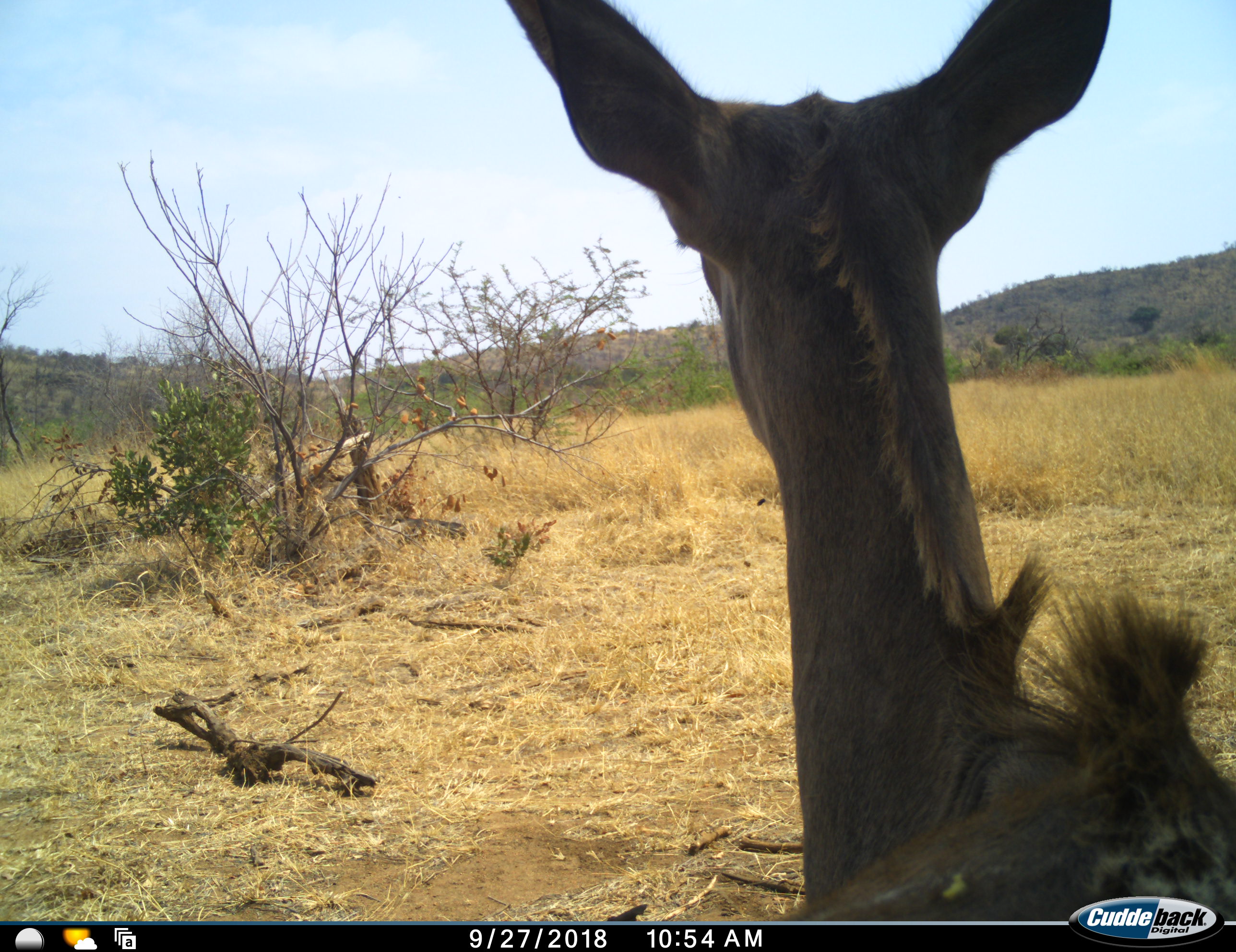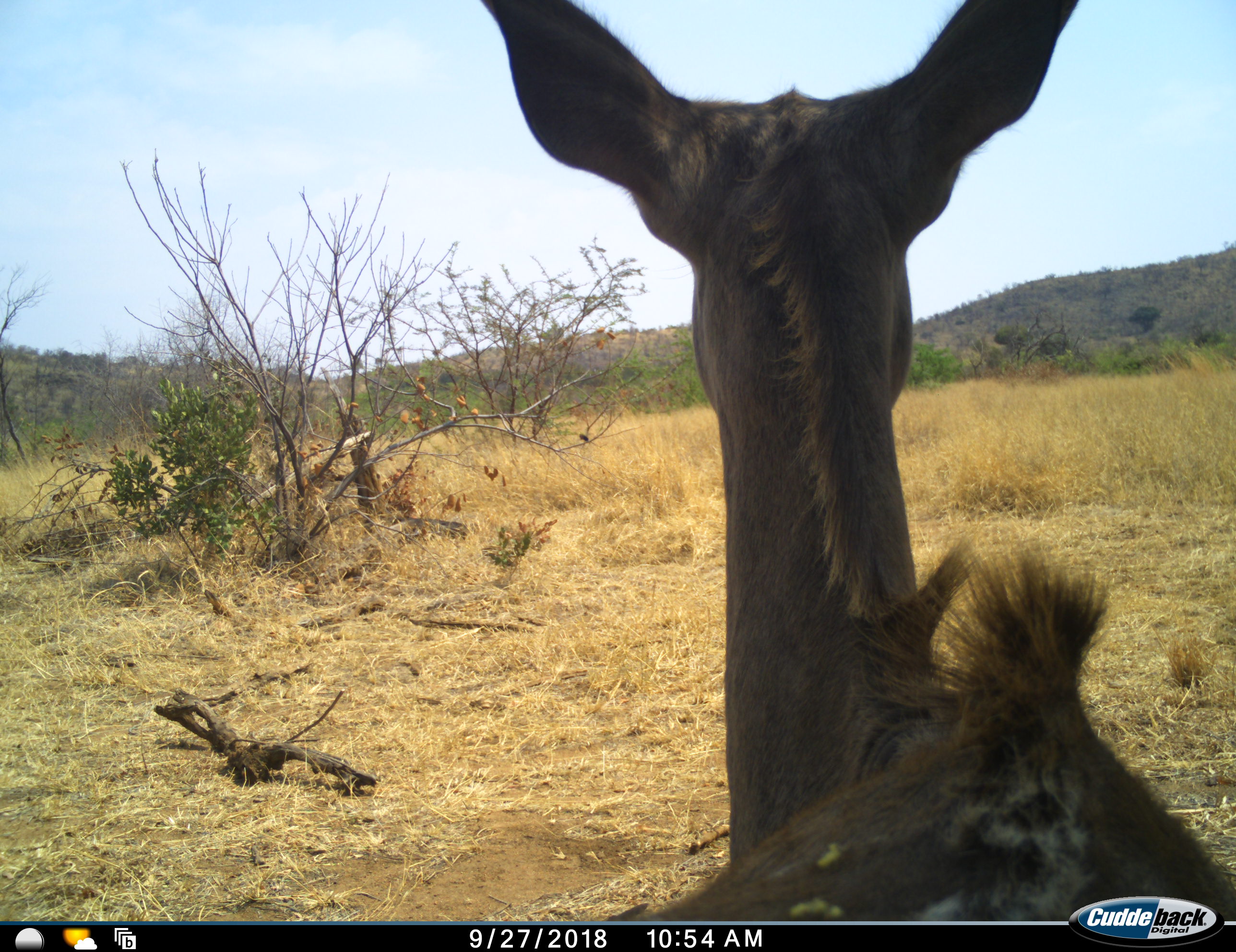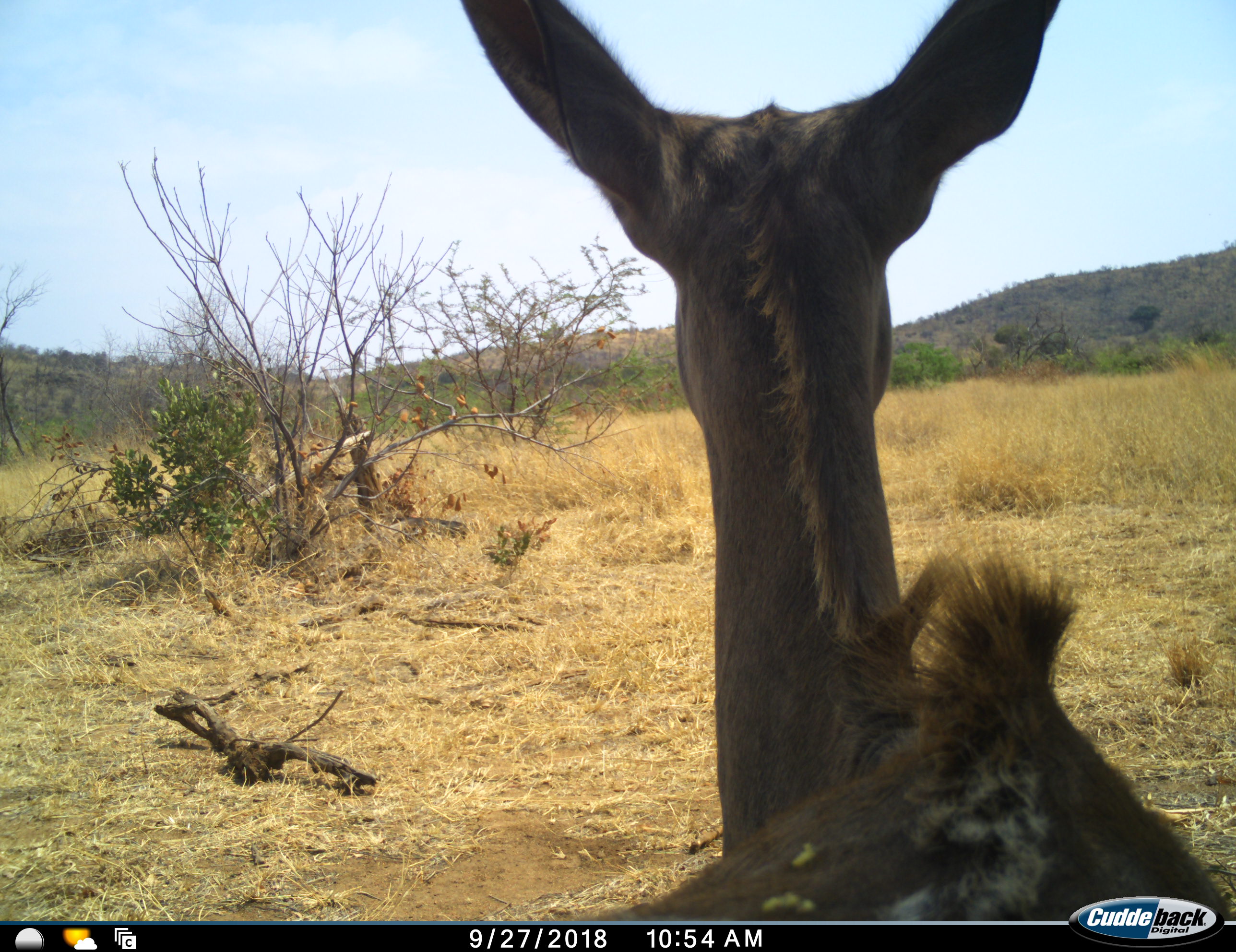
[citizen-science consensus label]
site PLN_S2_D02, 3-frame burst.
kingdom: Animalia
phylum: Chordata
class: Mammalia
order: Artiodactyla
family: Bovidae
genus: Tragelaphus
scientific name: Tragelaphus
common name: kudu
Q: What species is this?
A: Kudu (Tragelaphus).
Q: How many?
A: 1.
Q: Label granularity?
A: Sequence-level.